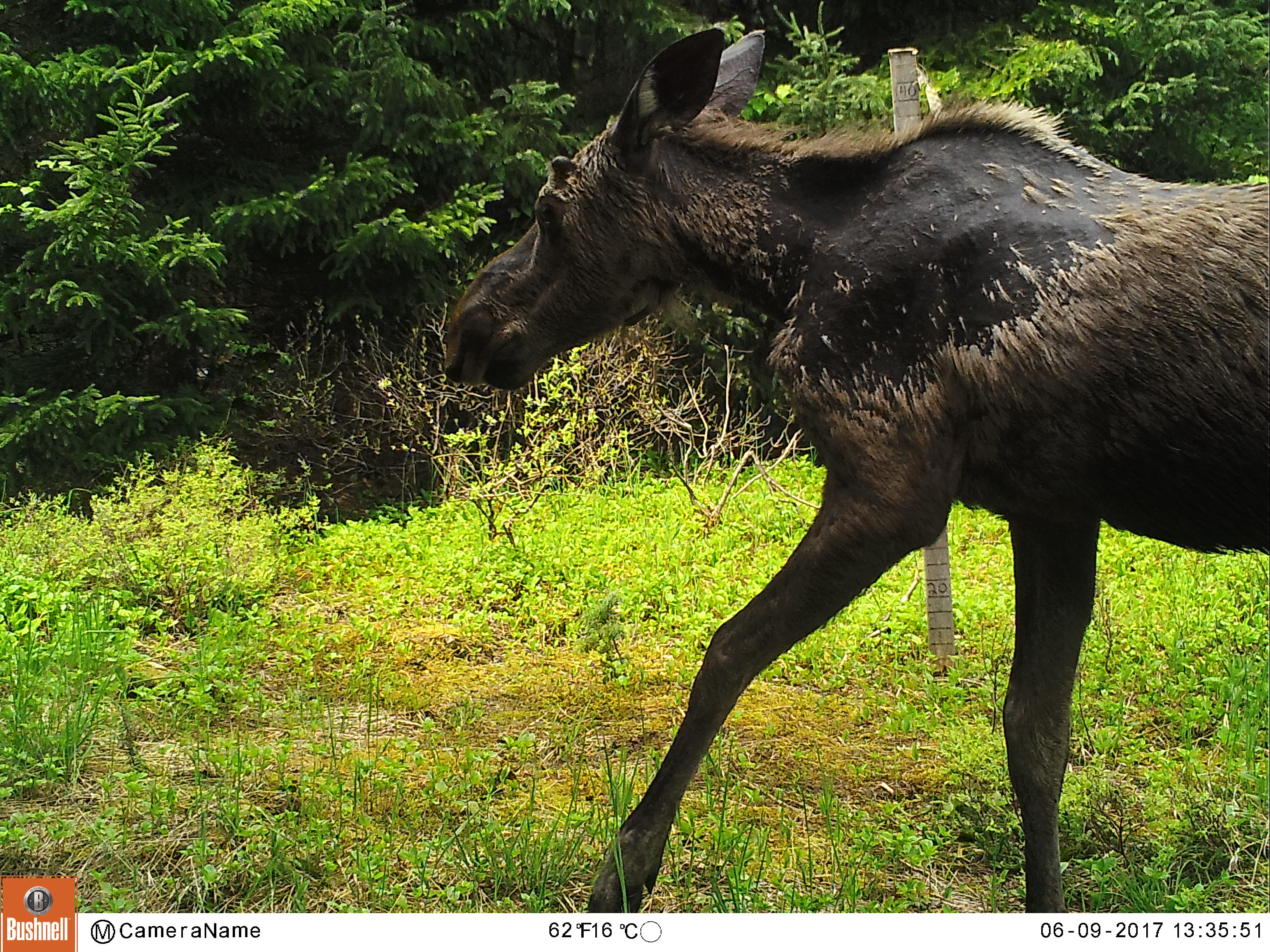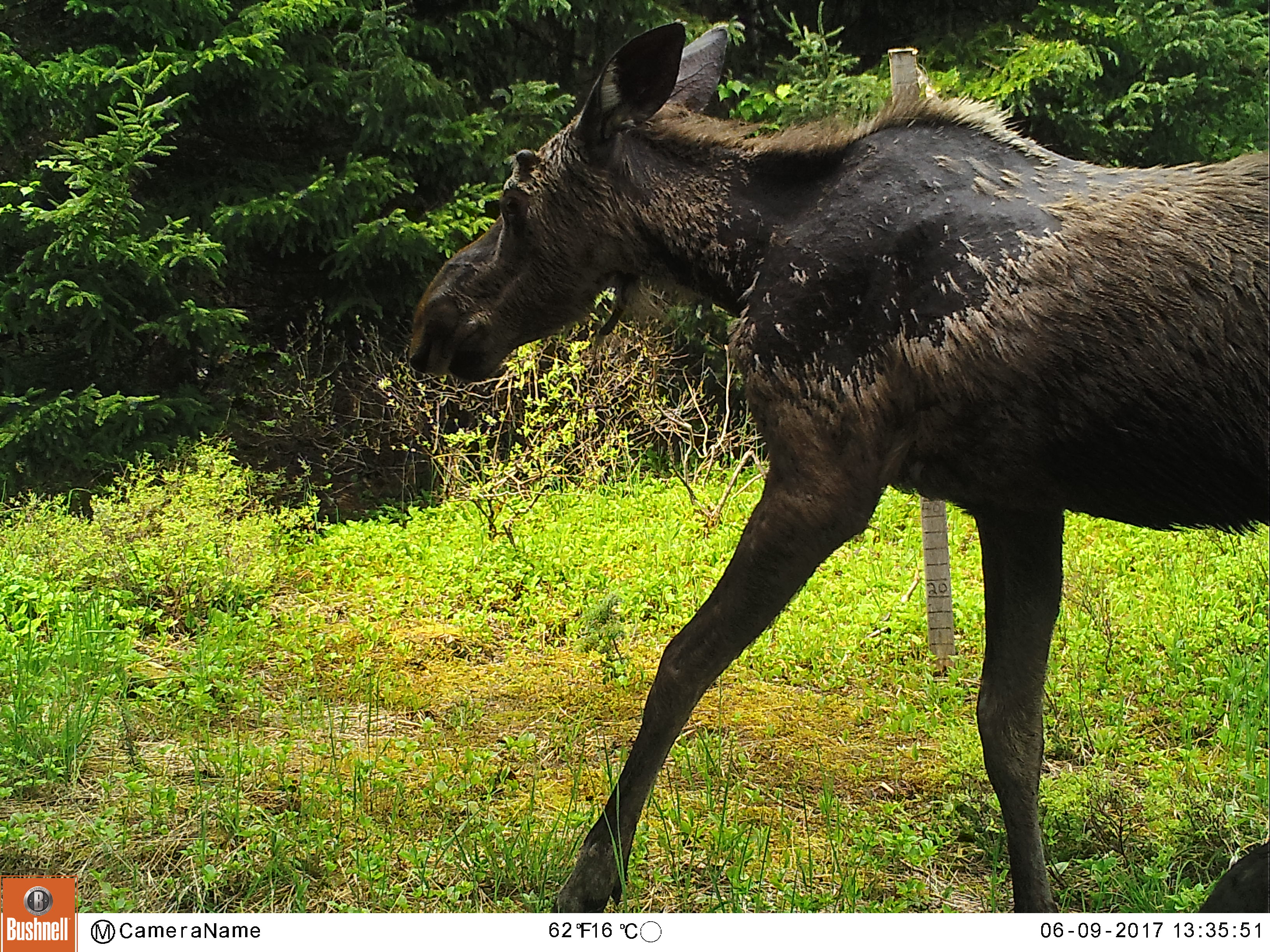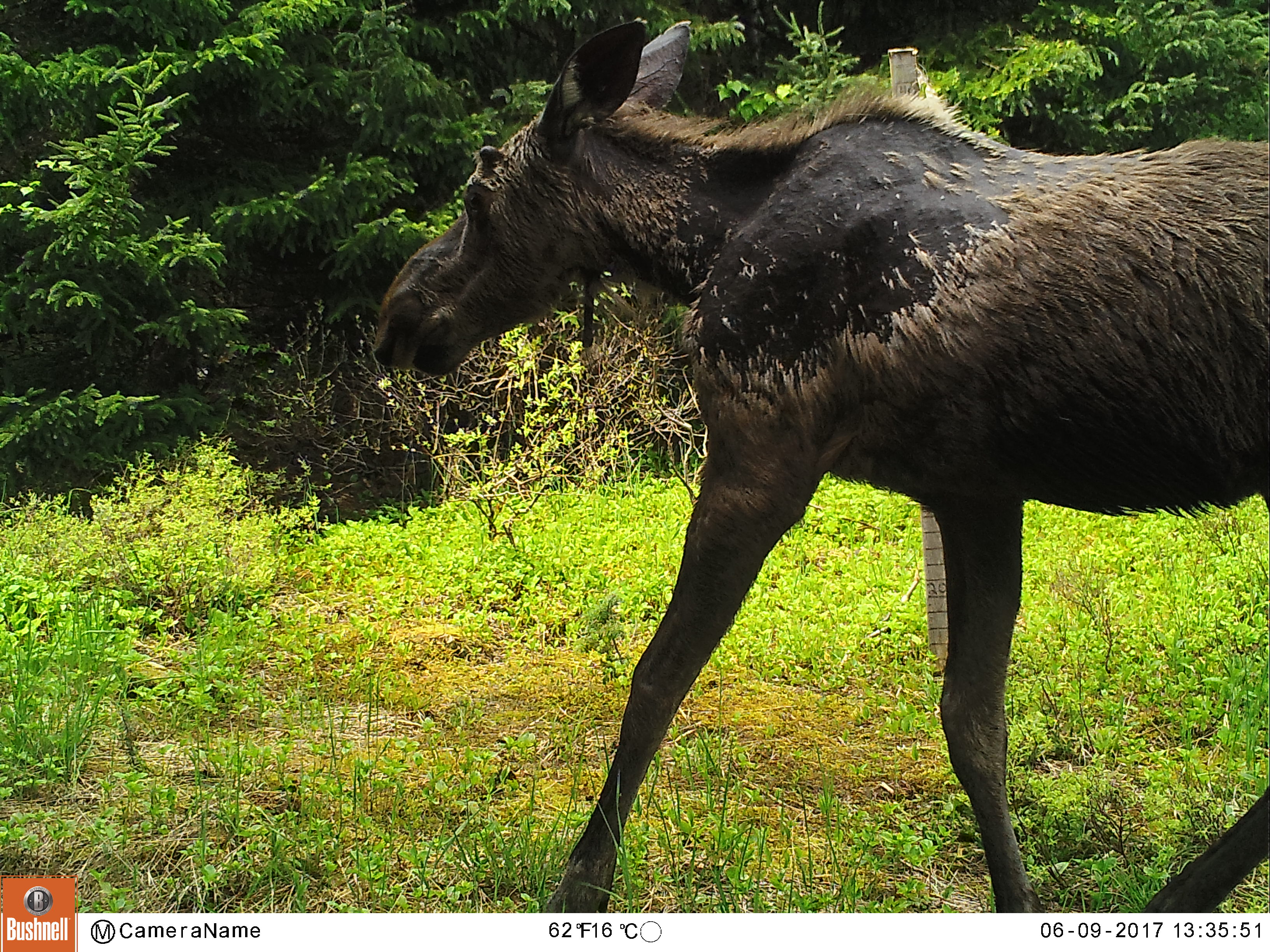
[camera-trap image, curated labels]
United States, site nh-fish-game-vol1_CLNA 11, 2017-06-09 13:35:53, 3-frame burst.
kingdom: Animalia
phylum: Chordata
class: Mammalia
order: Artiodactyla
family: Cervidae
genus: Alces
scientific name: Alces alces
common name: moose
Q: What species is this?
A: Moose (Alces alces).